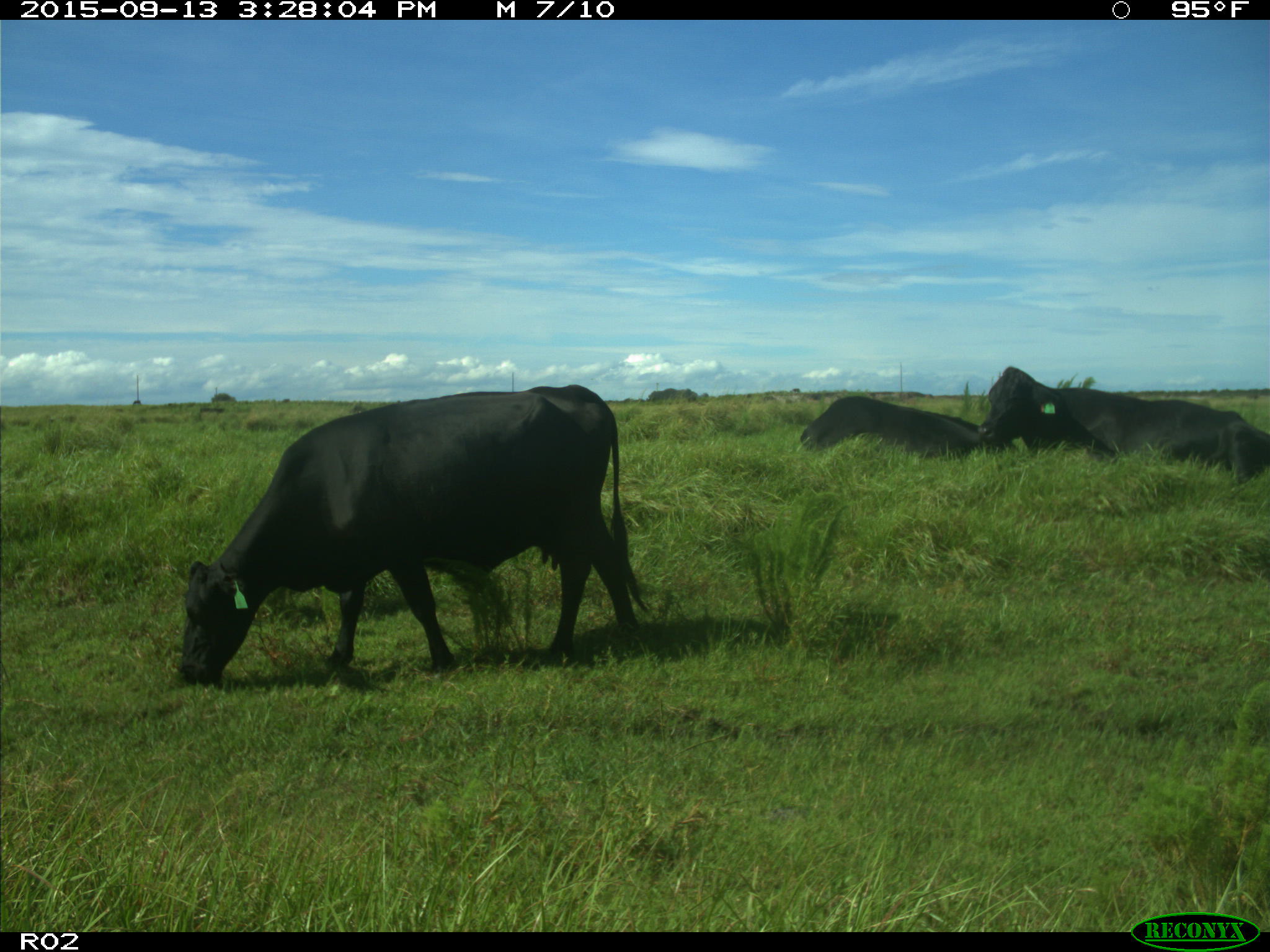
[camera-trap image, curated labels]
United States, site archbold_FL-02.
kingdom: Animalia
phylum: Chordata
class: Mammalia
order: Artiodactyla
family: Bovidae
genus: Bos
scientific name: Bos taurus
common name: domestic cow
Bos taurus (domestic cow).